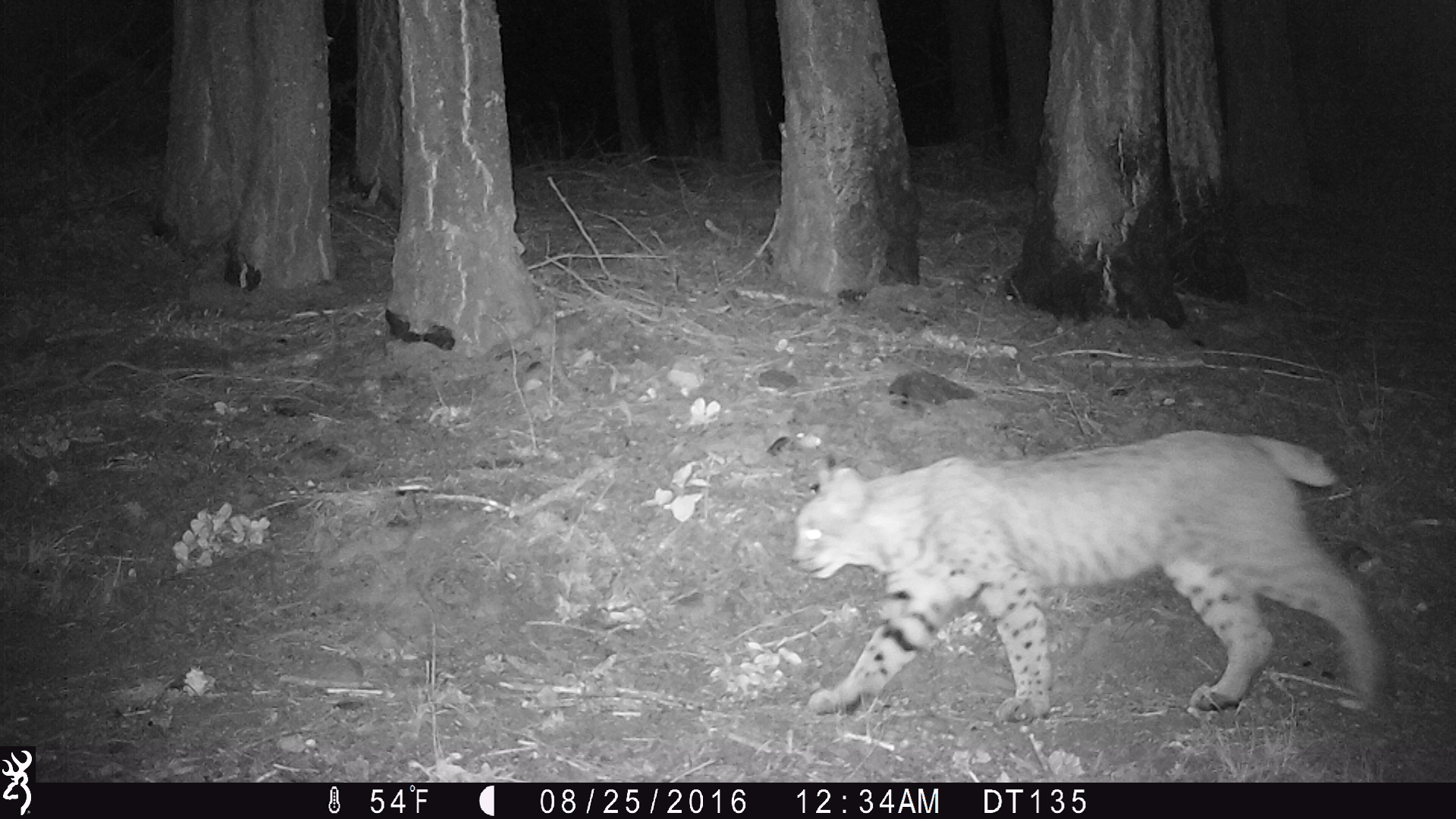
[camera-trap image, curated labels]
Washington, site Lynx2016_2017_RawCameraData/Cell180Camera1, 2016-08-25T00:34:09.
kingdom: Animalia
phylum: Chordata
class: Mammalia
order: Carnivora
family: Felidae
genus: Lynx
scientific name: Lynx rufus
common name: bobcat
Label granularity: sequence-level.